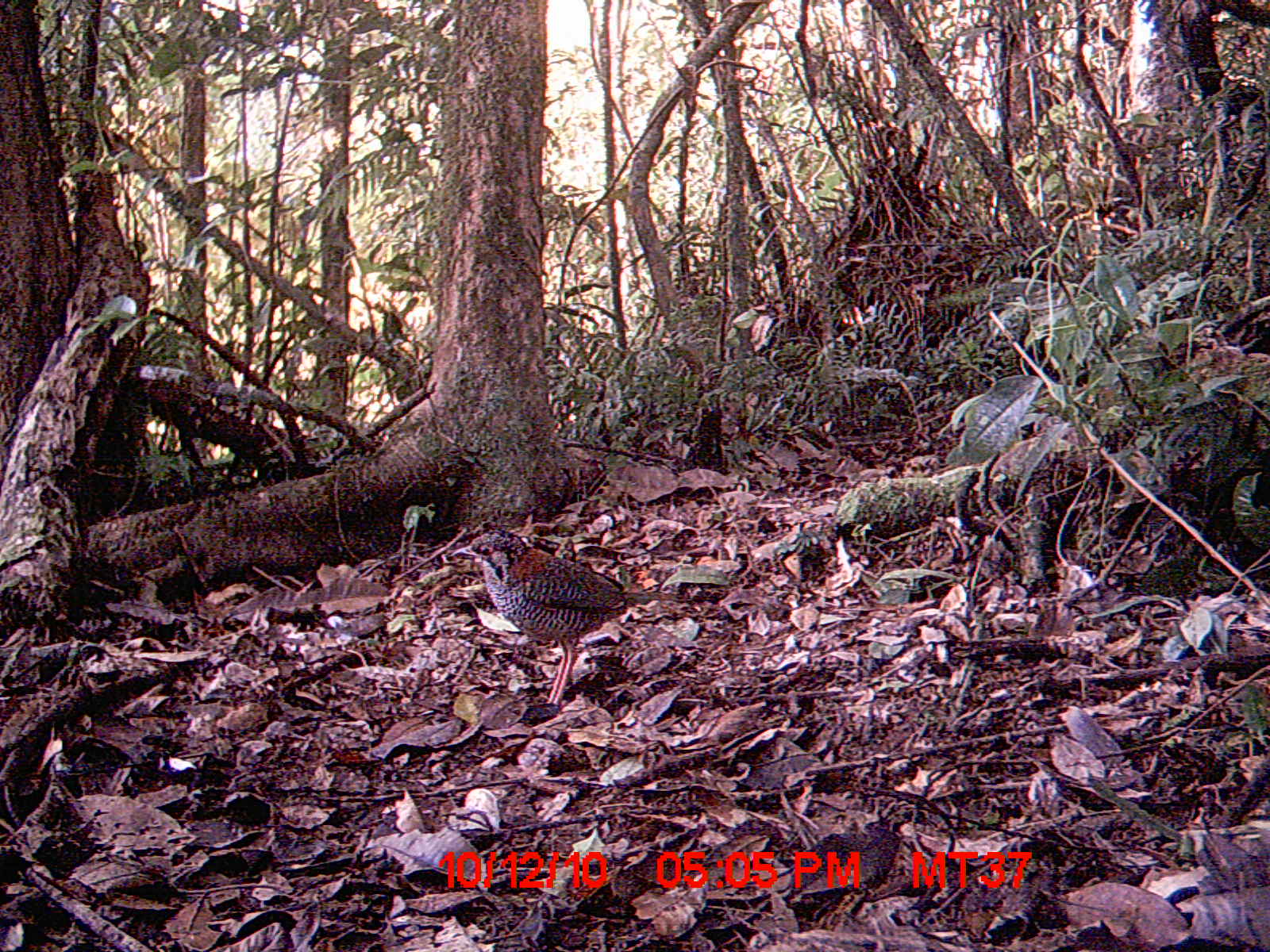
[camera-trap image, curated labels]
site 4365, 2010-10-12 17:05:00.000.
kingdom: Animalia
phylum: Chordata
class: Aves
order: Coraciiformes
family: Brachypteraciidae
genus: Brachypteracias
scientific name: Brachypteracias squamiger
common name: scaly ground-roller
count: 1